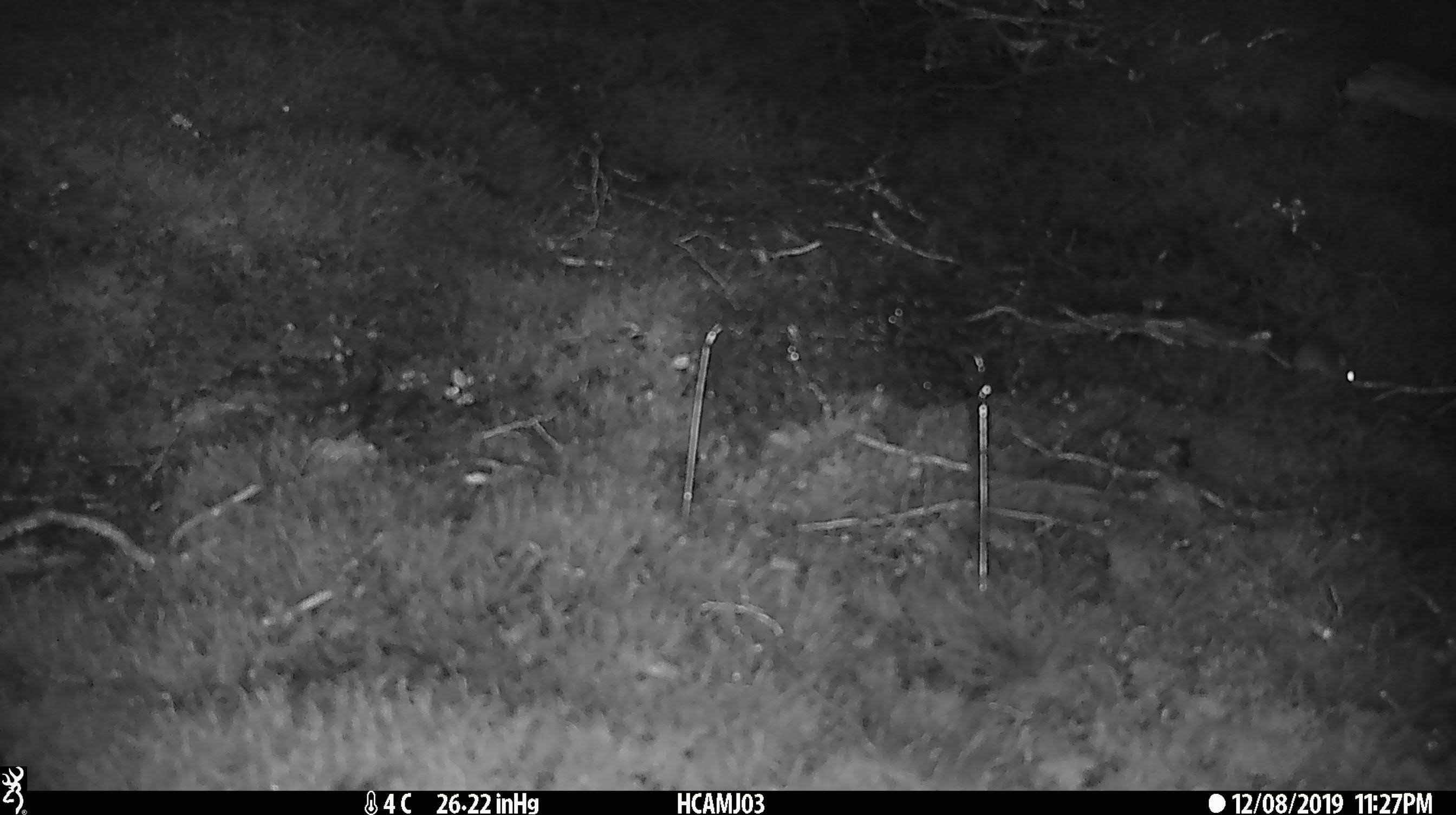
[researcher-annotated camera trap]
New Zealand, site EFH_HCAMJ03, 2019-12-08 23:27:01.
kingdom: Animalia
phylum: Chordata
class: Mammalia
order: Rodentia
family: Muridae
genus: Mus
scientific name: Mus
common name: mouse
Mouse (Mus).